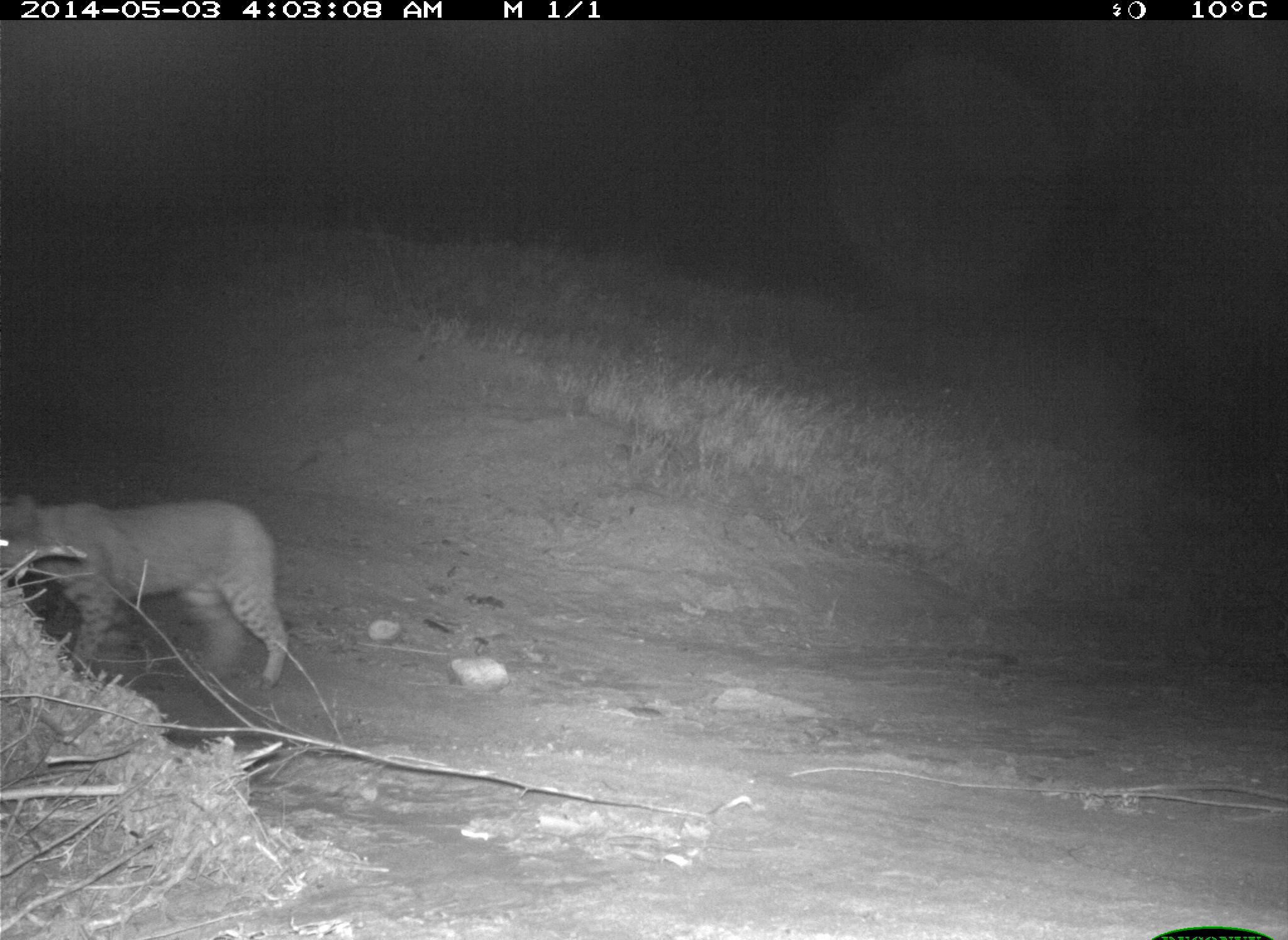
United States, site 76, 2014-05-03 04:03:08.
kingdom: Animalia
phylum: Chordata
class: Mammalia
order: Carnivora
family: Felidae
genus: Lynx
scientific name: Lynx rufus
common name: bobcat